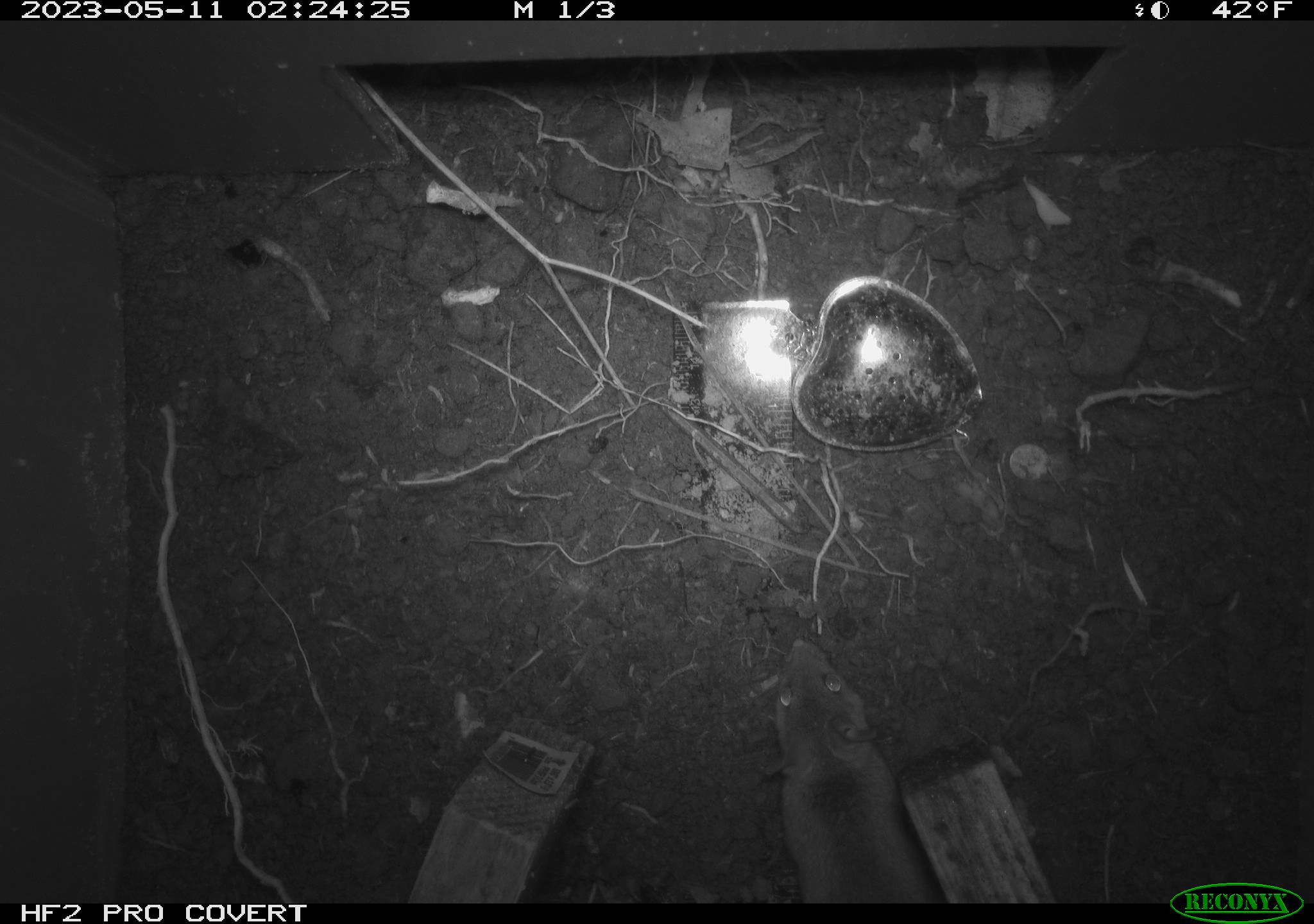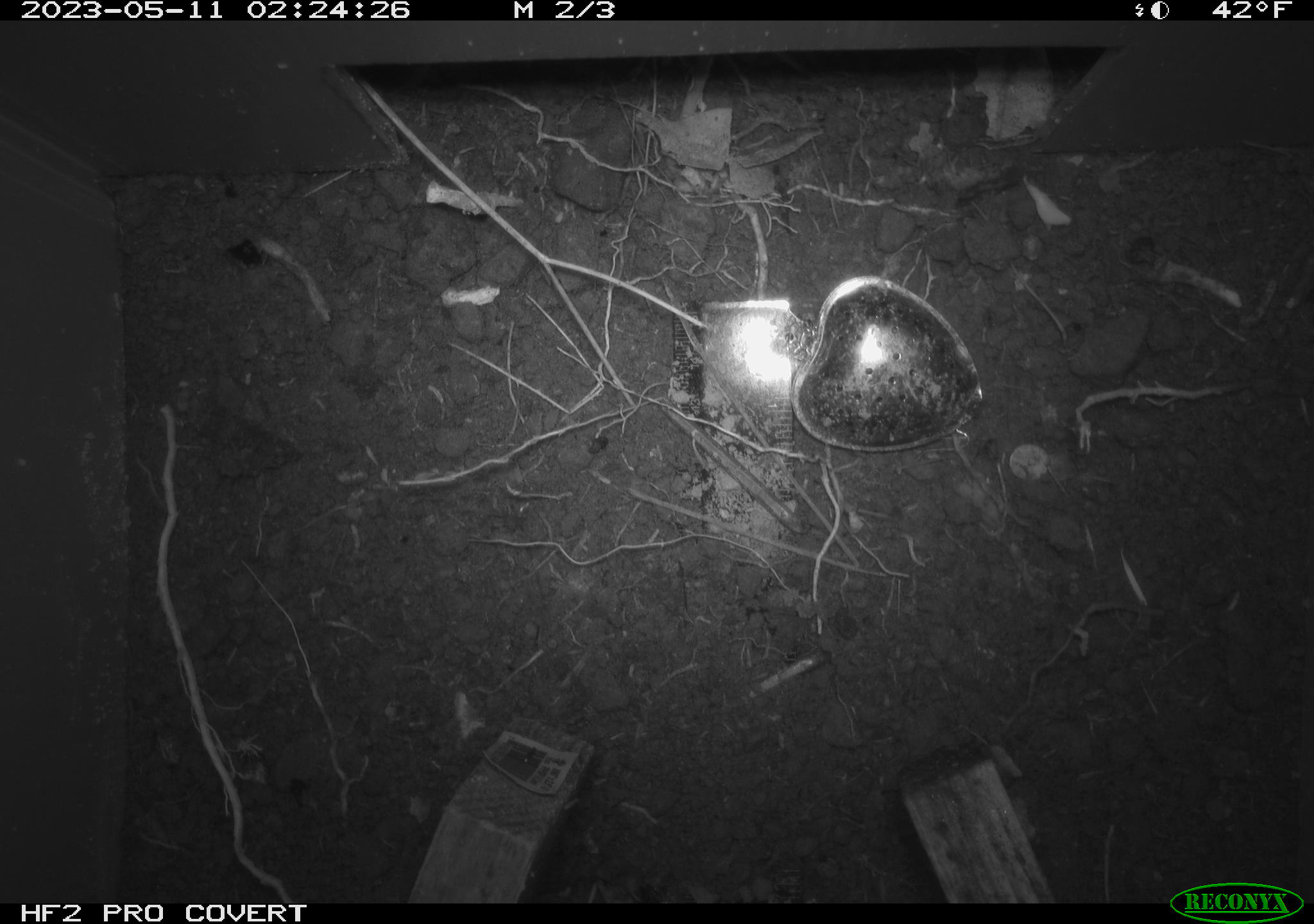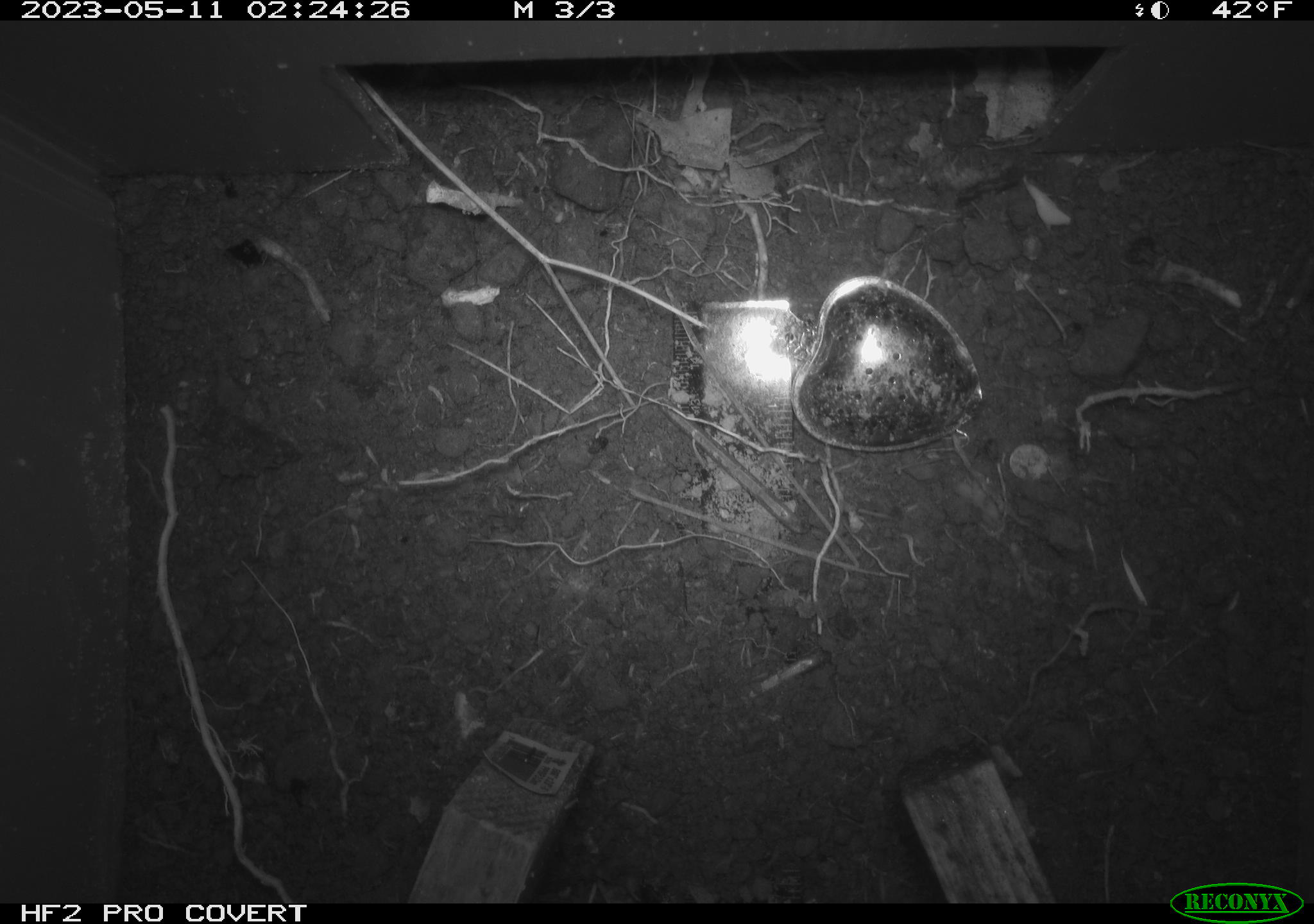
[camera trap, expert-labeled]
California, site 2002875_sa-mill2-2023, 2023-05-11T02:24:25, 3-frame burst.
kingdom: Animalia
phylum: Chordata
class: Mammalia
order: Rodentia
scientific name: Rodentia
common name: mouse species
Mouse species (Rodentia).